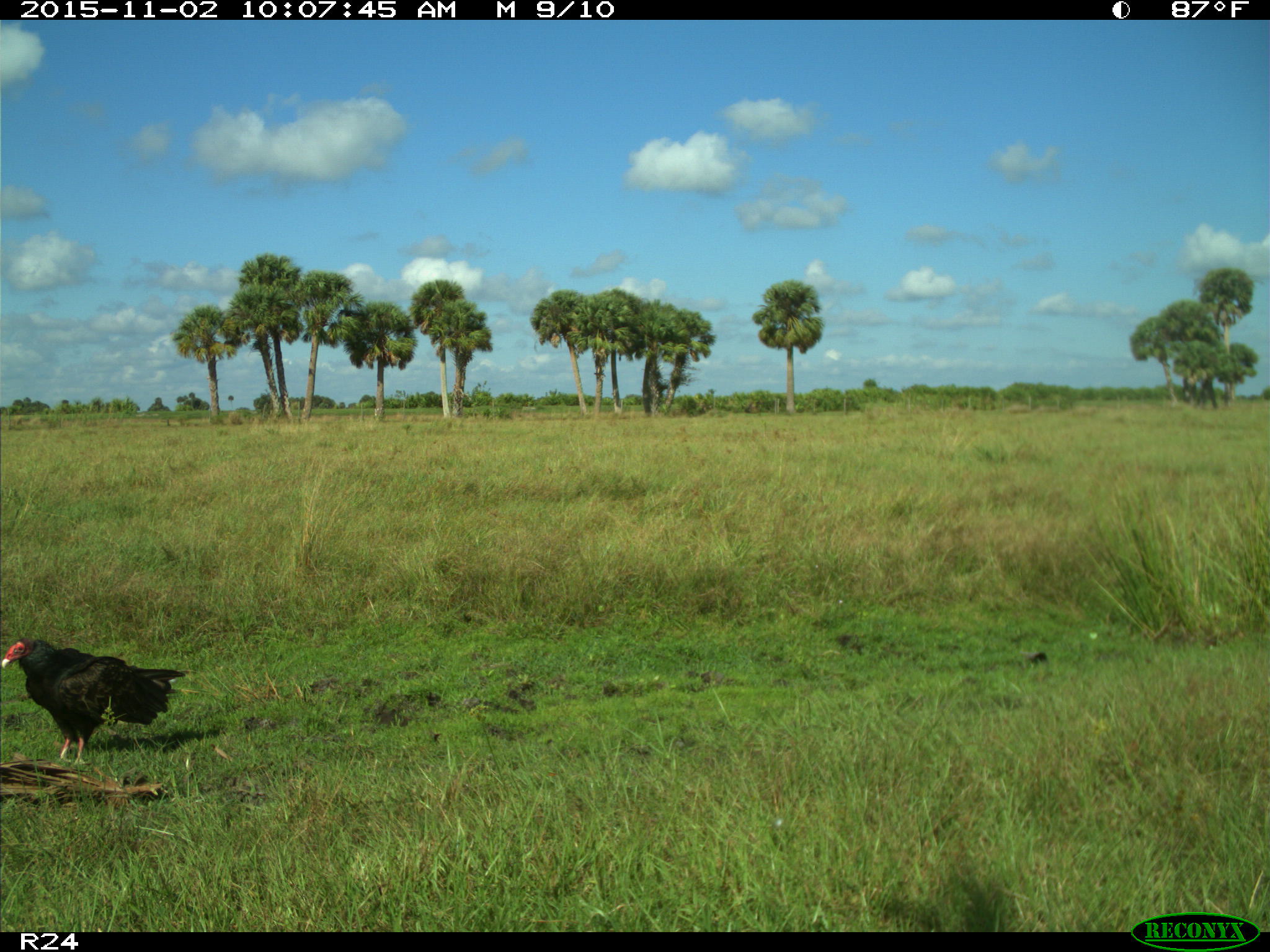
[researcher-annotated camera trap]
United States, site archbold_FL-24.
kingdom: Animalia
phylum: Chordata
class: Aves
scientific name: Aves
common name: birds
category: unidentified bird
Unidentified bird (birds) (Aves).